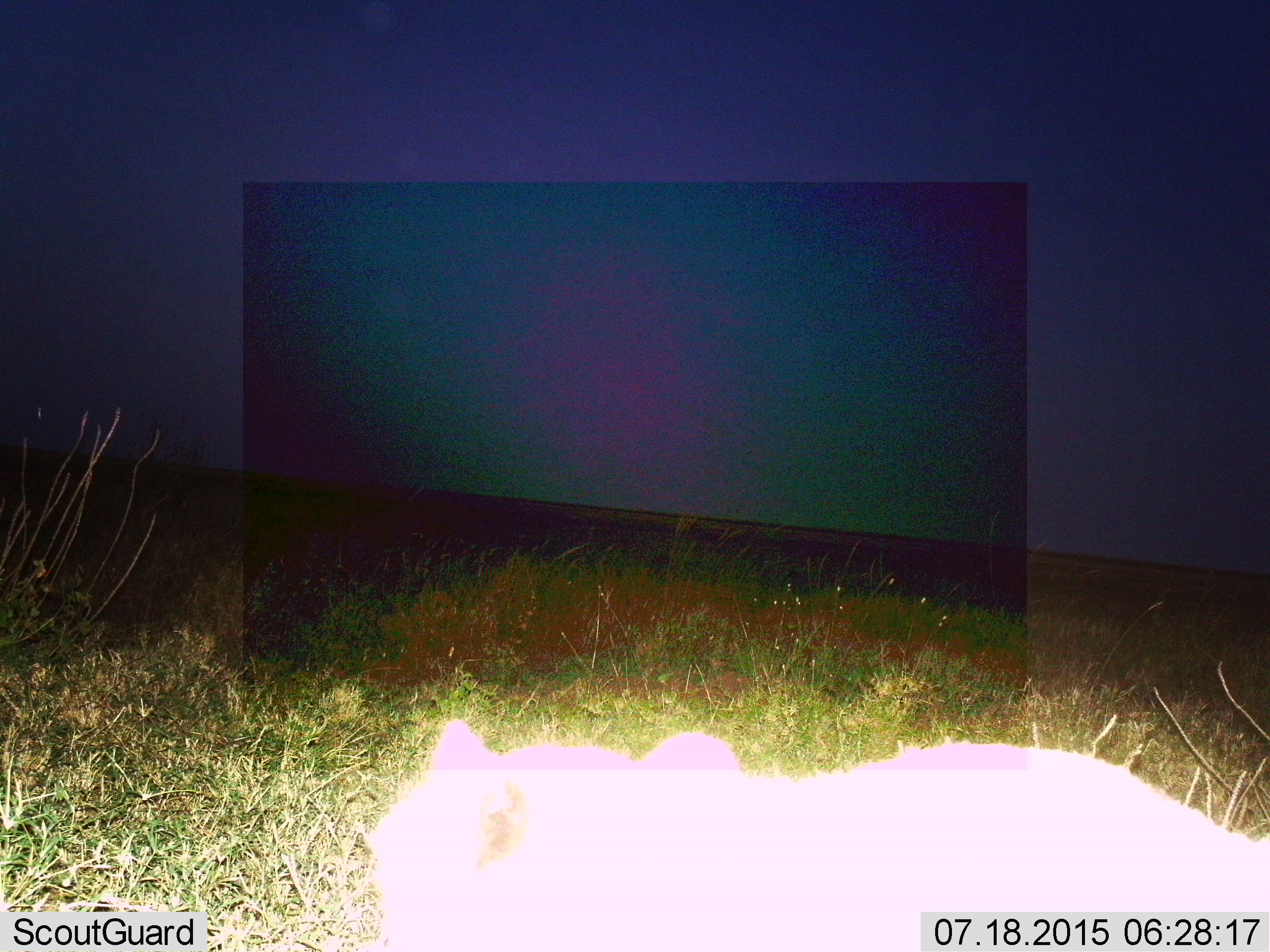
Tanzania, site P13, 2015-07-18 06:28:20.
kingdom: Animalia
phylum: Chordata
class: Mammalia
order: Carnivora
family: Felidae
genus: Panthera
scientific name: Panthera leo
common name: lion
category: lionfemale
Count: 1.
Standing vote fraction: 0%.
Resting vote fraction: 100%.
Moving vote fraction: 0%.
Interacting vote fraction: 0%.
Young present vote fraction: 0%.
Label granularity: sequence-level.